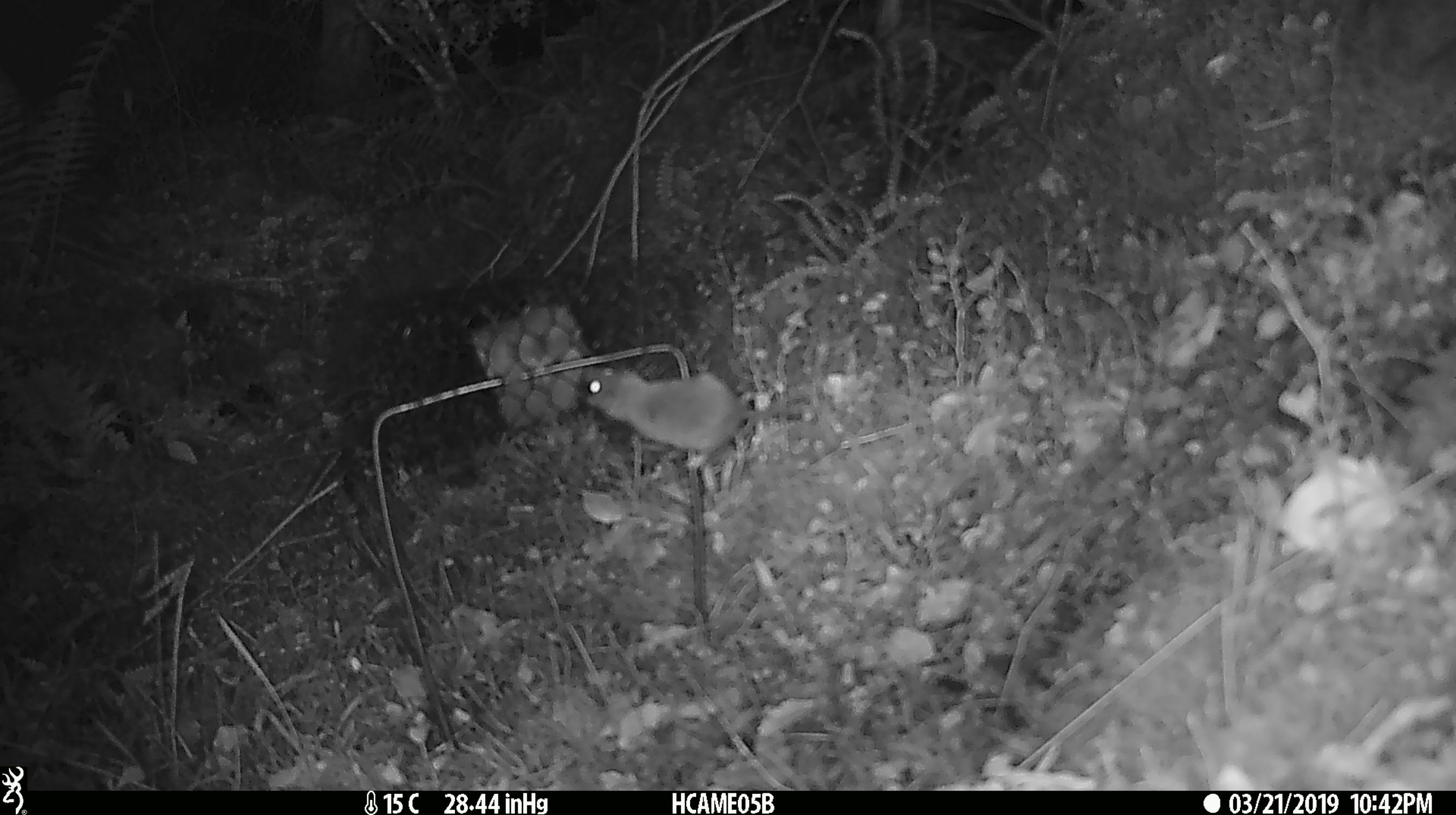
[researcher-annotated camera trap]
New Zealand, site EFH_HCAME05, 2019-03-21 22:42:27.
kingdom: Animalia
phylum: Chordata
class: Mammalia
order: Rodentia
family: Muridae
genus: Mus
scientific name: Mus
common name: mouse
Mouse (Mus).